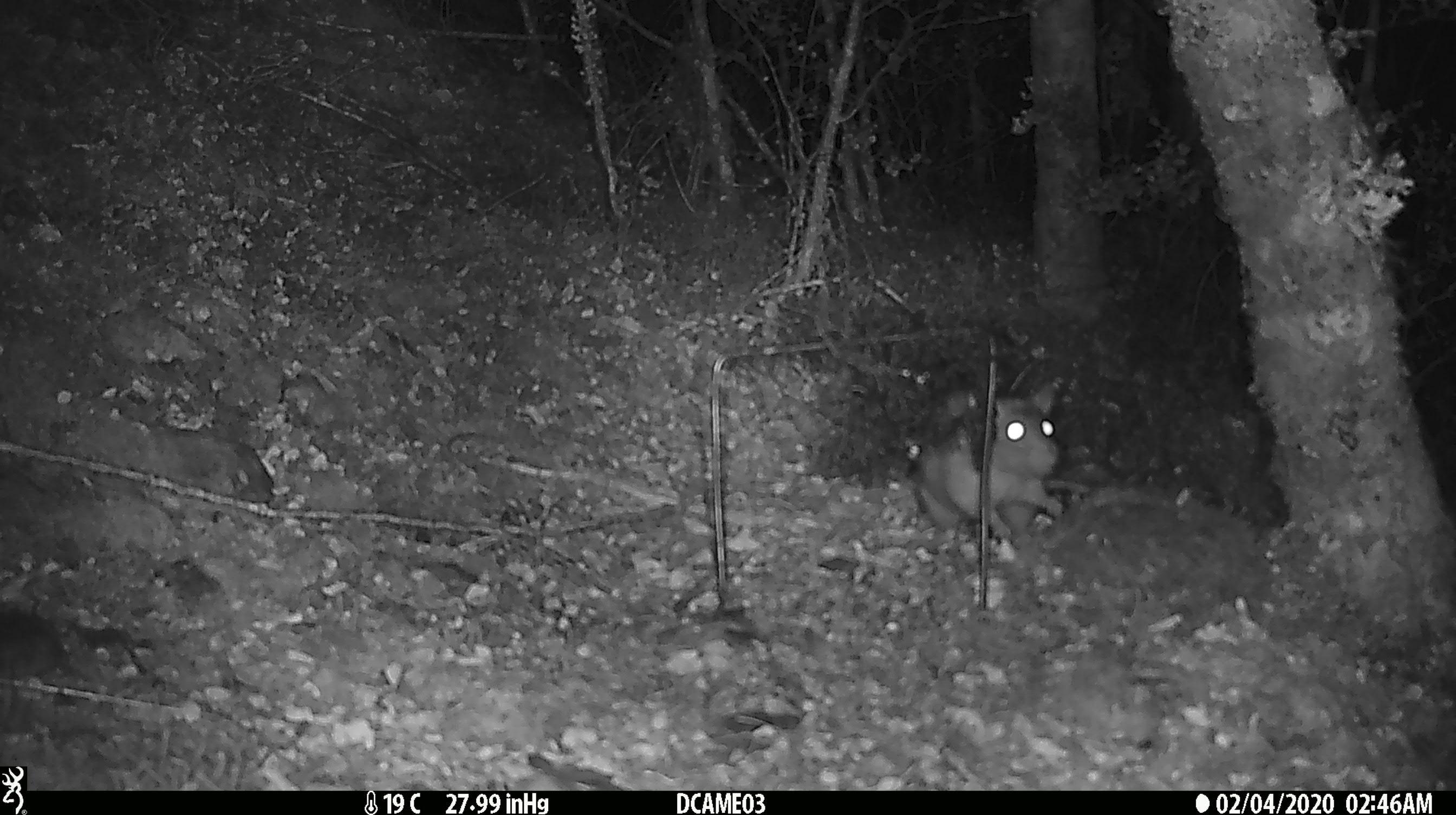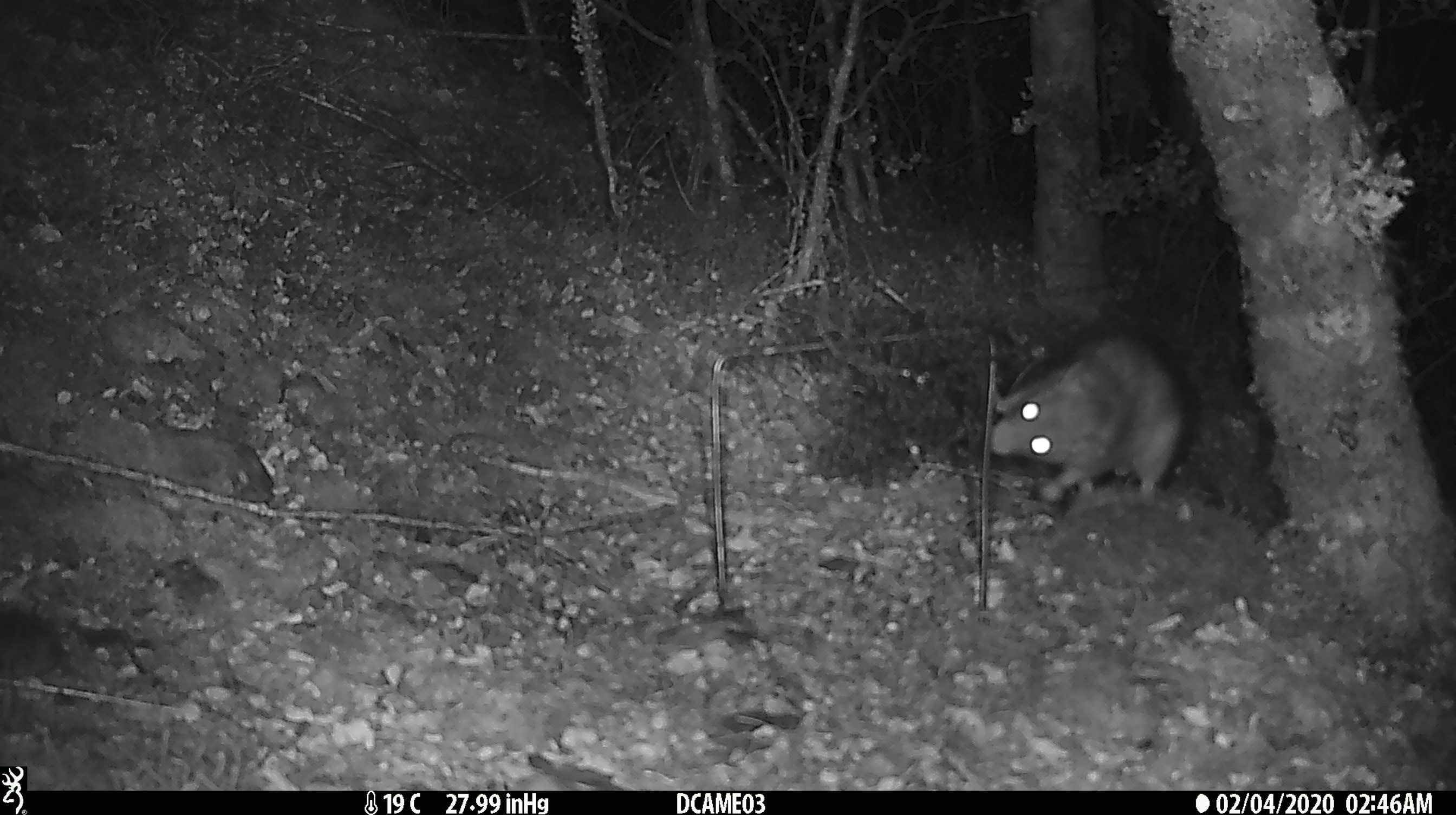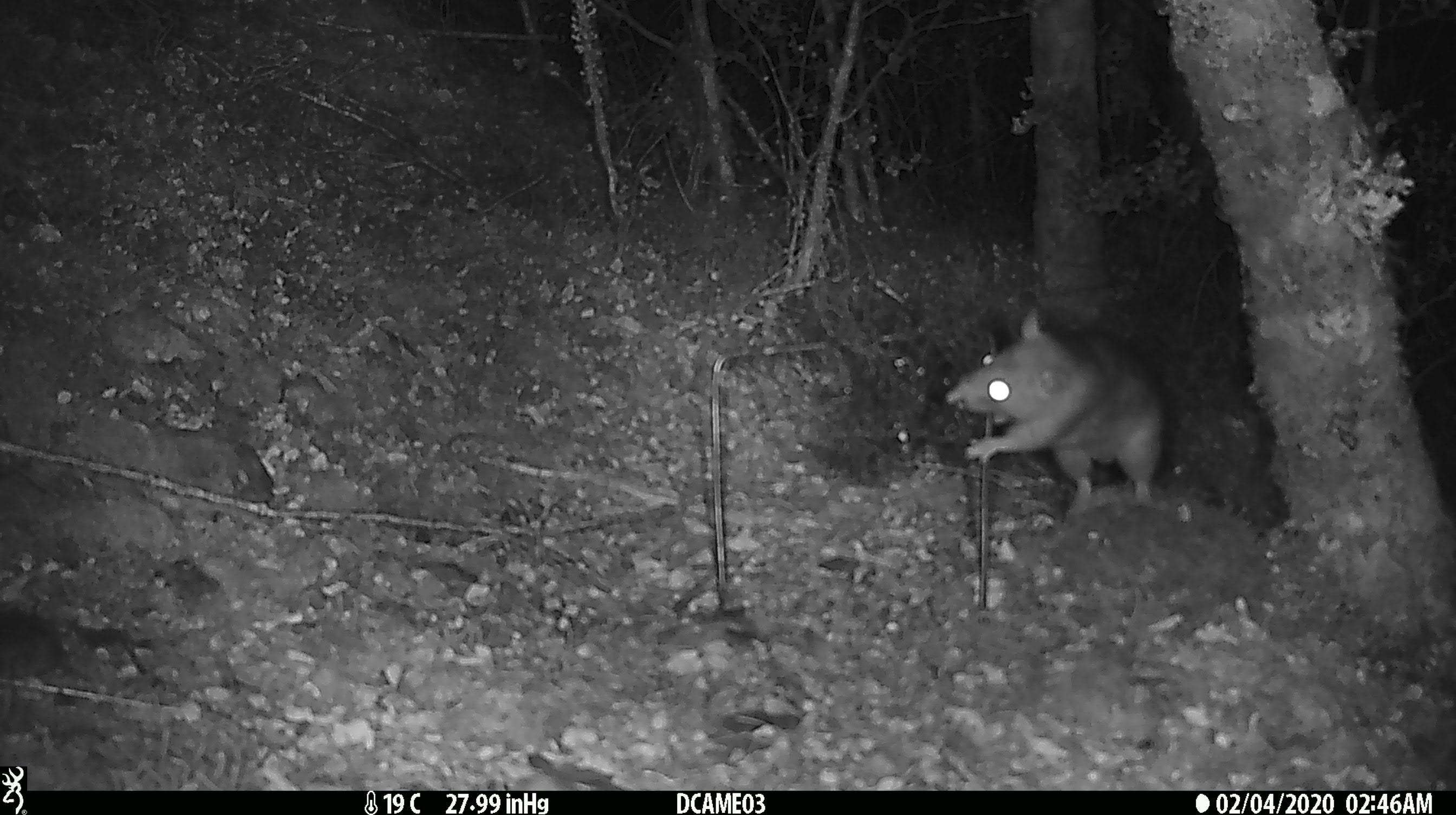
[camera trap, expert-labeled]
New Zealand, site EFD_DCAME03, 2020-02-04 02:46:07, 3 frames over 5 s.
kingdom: Animalia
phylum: Chordata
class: Mammalia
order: Rodentia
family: Muridae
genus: Rattus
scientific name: Rattus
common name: rat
Rat (Rattus).